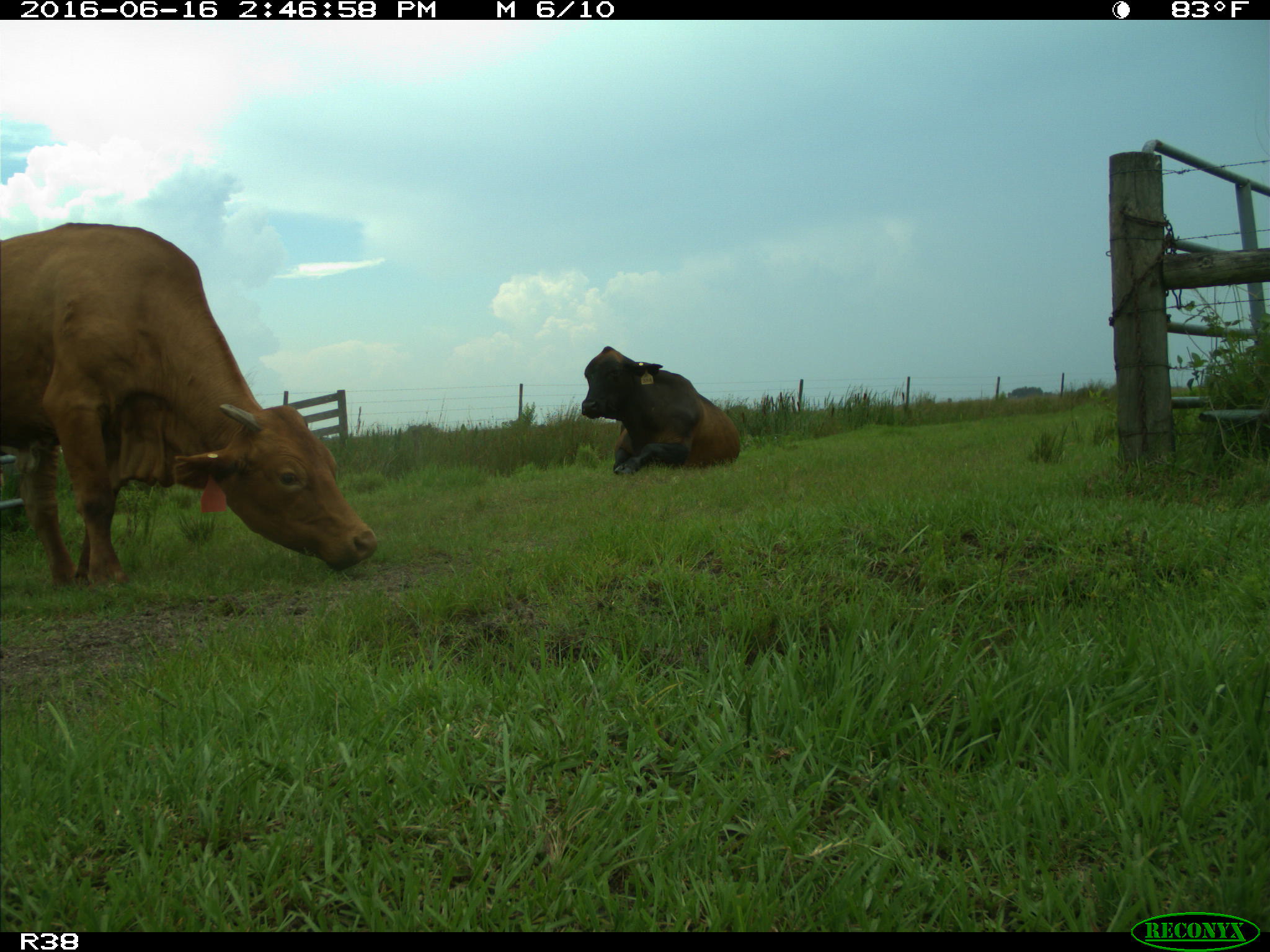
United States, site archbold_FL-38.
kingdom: Animalia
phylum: Chordata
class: Mammalia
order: Artiodactyla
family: Bovidae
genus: Bos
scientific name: Bos taurus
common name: domestic cow